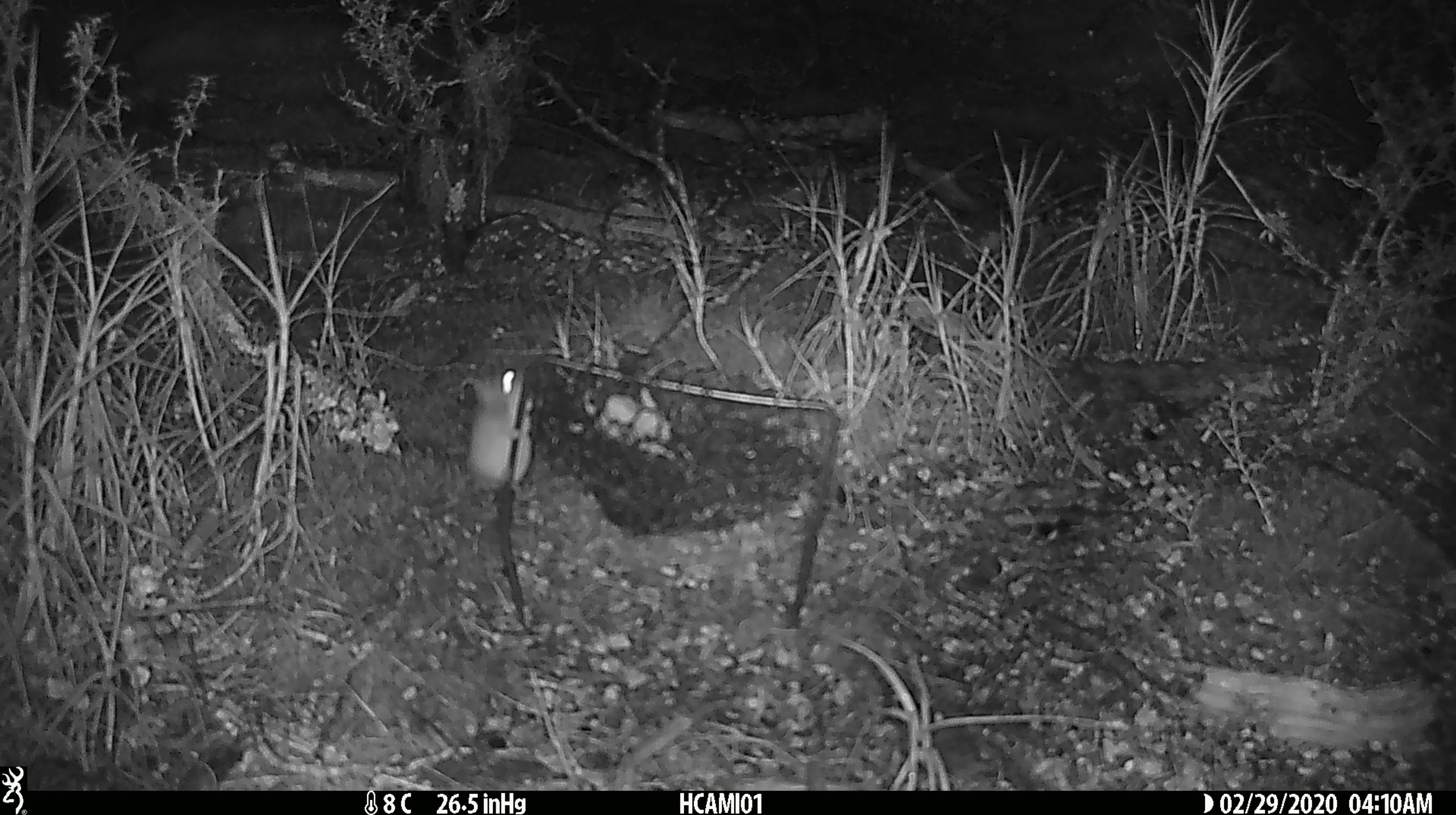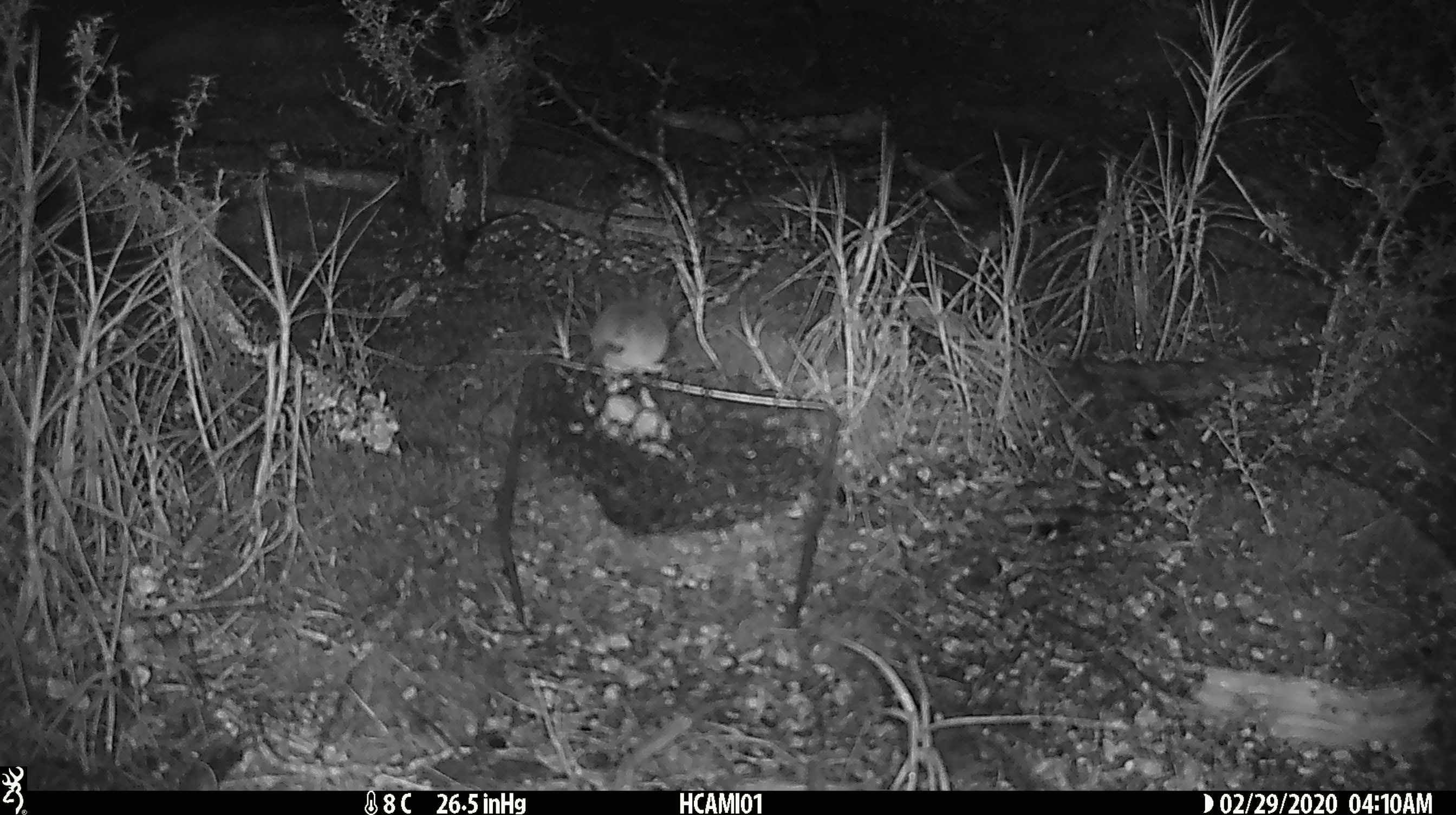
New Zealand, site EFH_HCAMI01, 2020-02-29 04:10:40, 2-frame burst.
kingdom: Animalia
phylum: Chordata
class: Mammalia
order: Rodentia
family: Muridae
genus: Mus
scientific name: Mus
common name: mouse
Mouse (Mus).